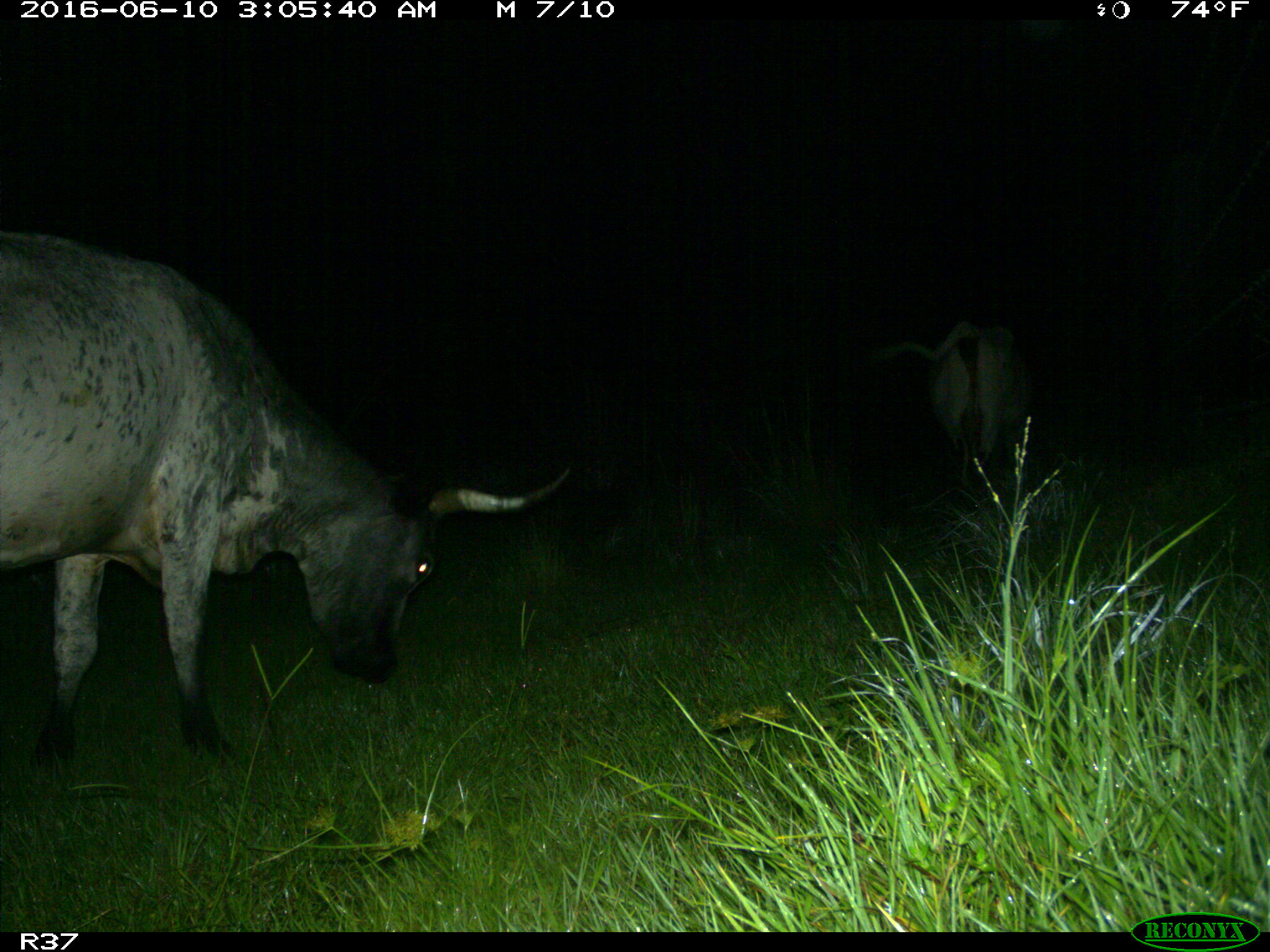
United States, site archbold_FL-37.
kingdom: Animalia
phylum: Chordata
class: Mammalia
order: Artiodactyla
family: Bovidae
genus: Bos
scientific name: Bos taurus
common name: domestic cow